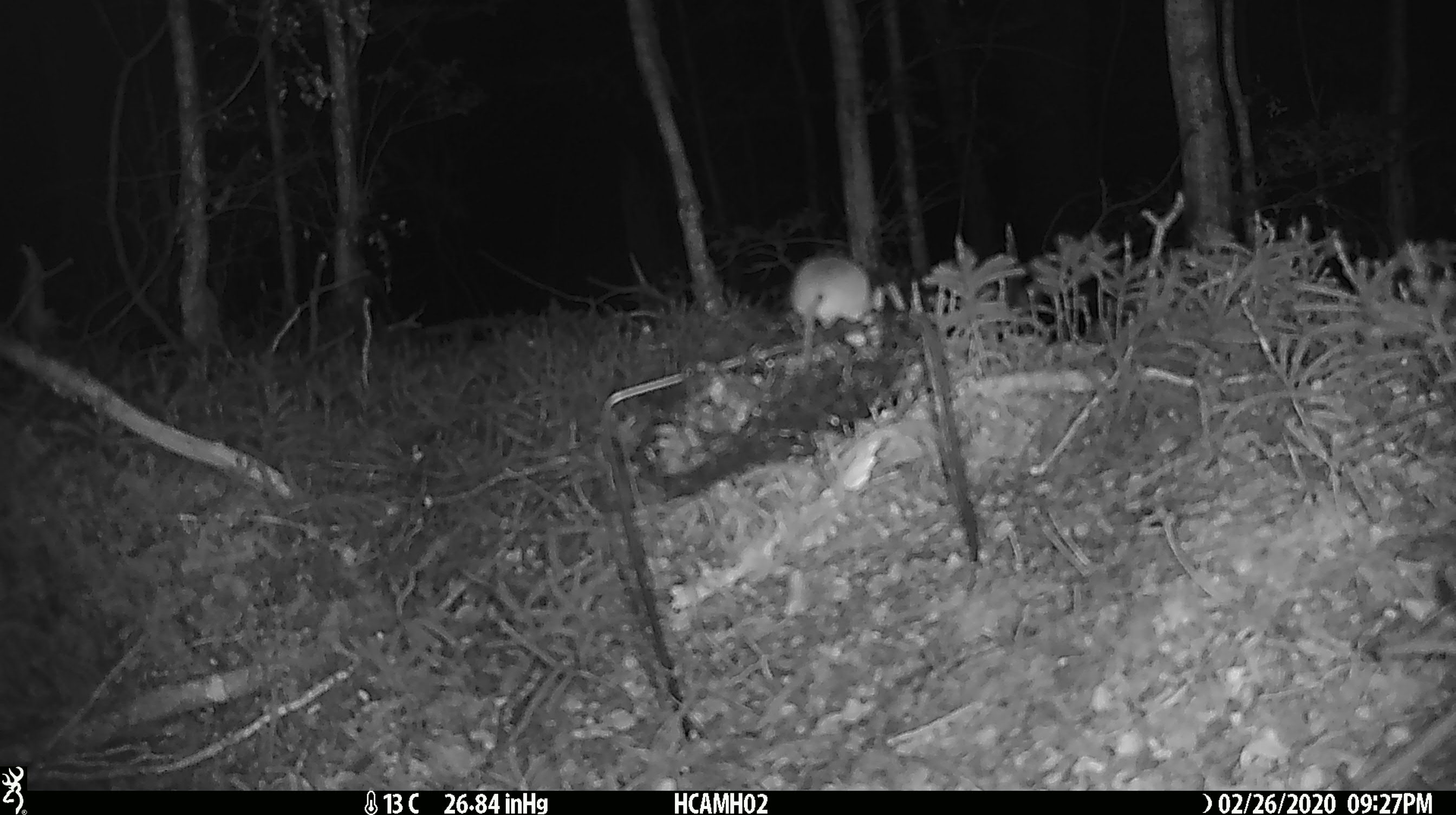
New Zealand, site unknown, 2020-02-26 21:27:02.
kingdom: Animalia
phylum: Chordata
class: Mammalia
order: Rodentia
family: Muridae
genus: Mus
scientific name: Mus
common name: mouse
Mouse (Mus).